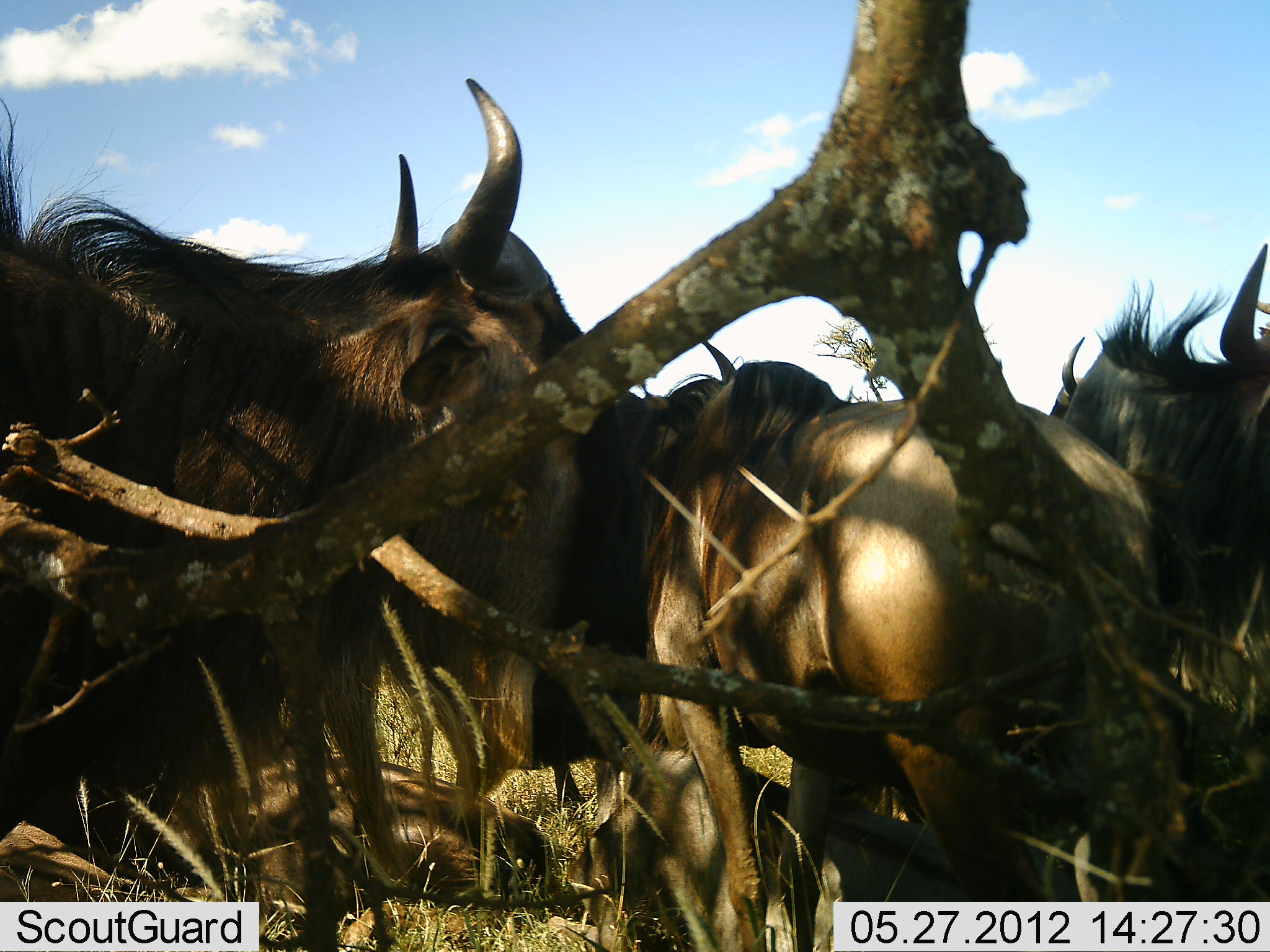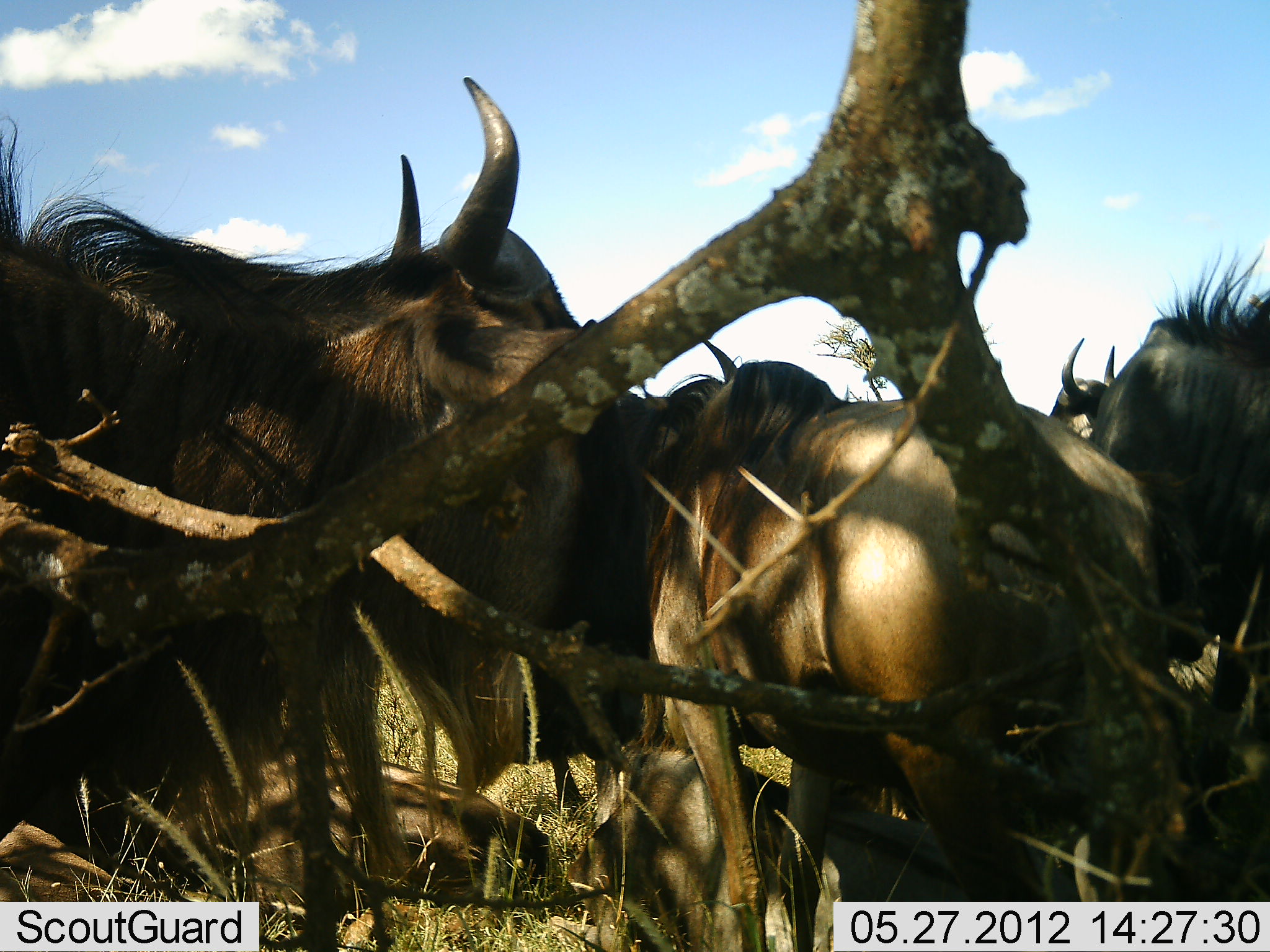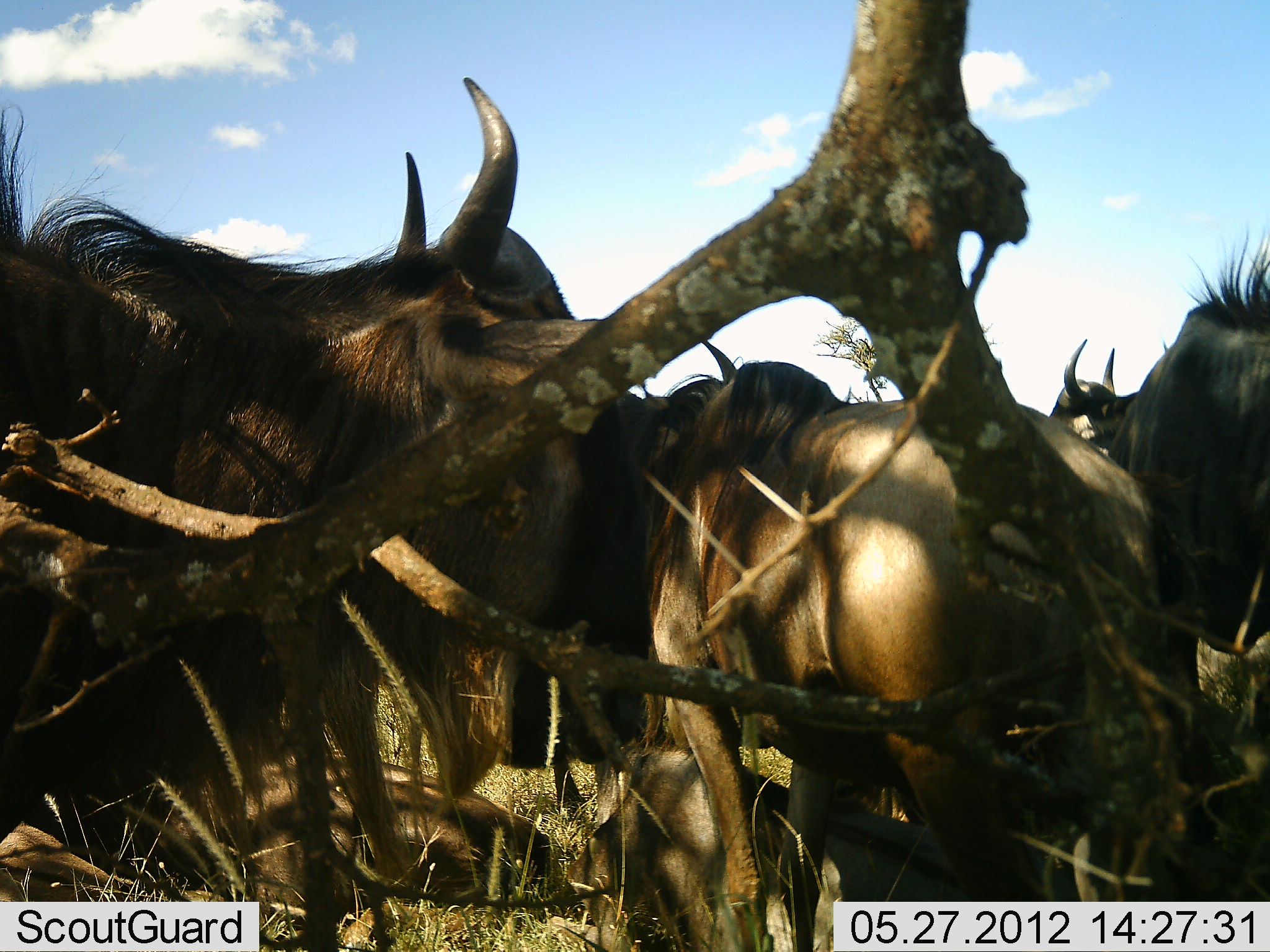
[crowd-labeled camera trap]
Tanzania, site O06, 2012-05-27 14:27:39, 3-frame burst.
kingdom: Animalia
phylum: Chordata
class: Mammalia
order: Artiodactyla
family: Bovidae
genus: Connochaetes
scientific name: Connochaetes taurinus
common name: blue wildebeest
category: wildebeest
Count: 5.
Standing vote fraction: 75%.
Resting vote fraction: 58%.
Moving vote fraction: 0%.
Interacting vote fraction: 17%.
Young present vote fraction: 17%.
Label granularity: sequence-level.